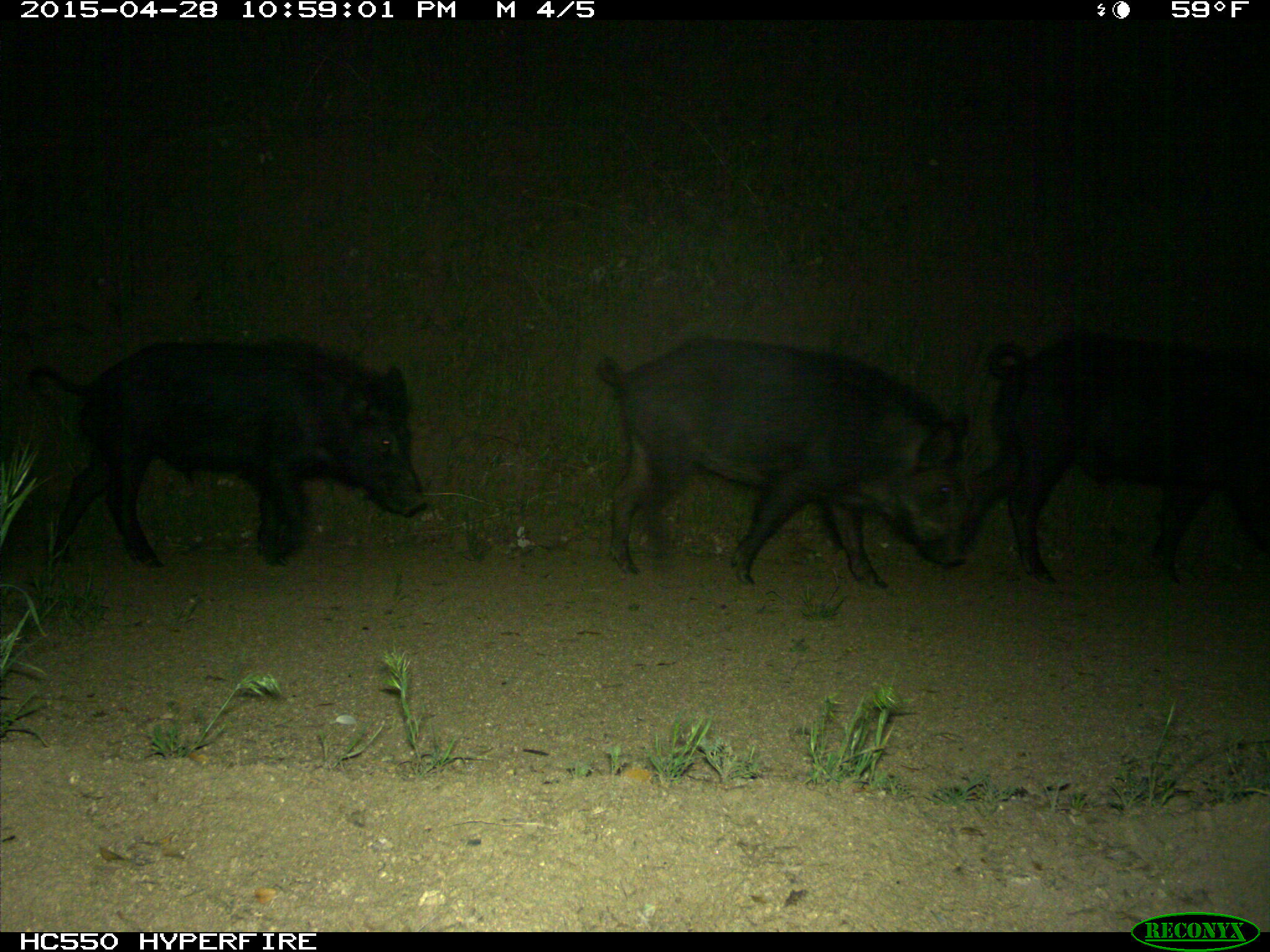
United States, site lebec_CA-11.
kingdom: Animalia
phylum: Chordata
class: Mammalia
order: Artiodactyla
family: Suidae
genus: Sus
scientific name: Sus scrofa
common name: wild boar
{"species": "Sus scrofa (wild boar)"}